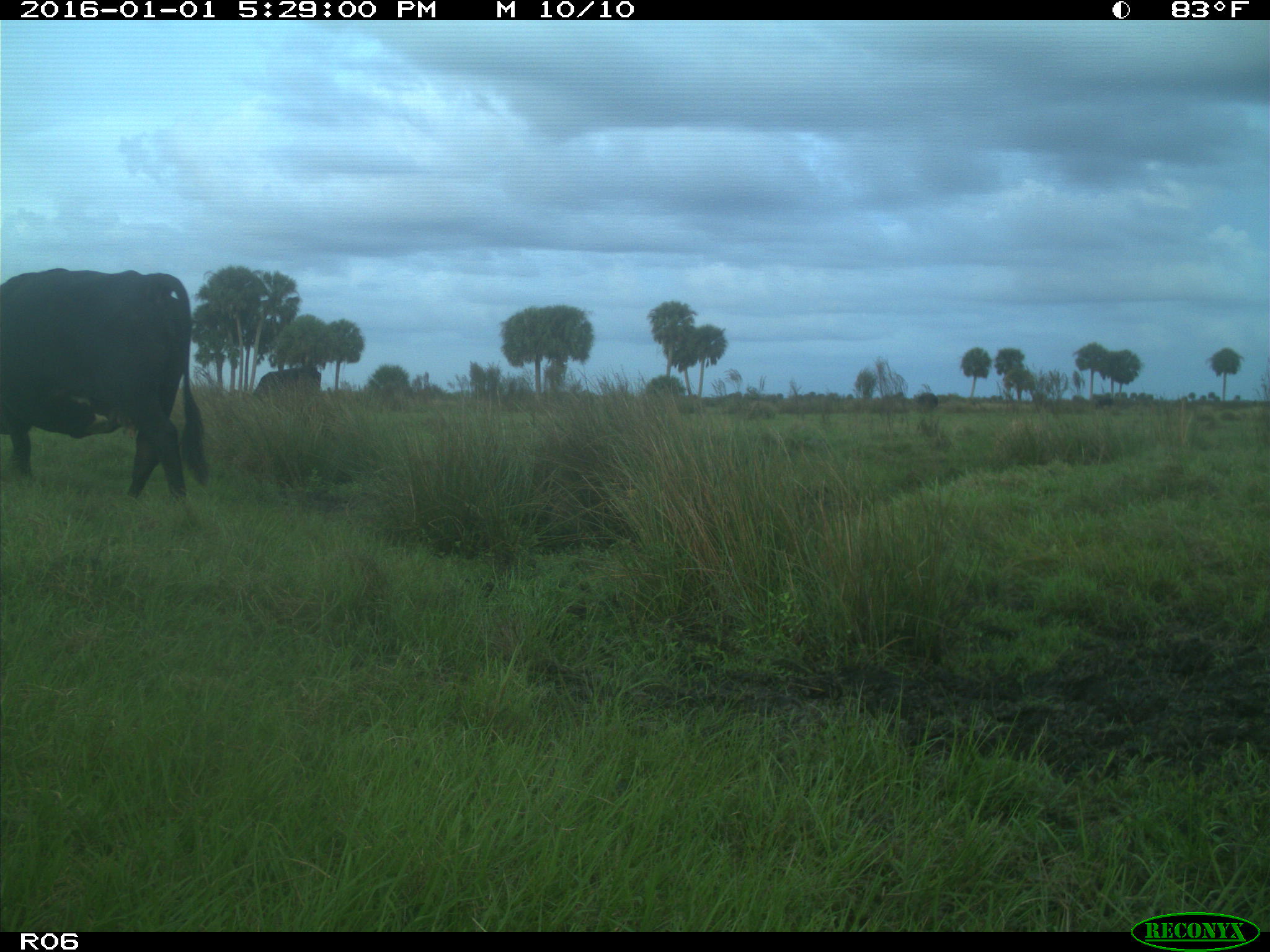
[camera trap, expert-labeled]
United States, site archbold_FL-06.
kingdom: Animalia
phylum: Chordata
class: Mammalia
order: Artiodactyla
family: Bovidae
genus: Bos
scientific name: Bos taurus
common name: domestic cow